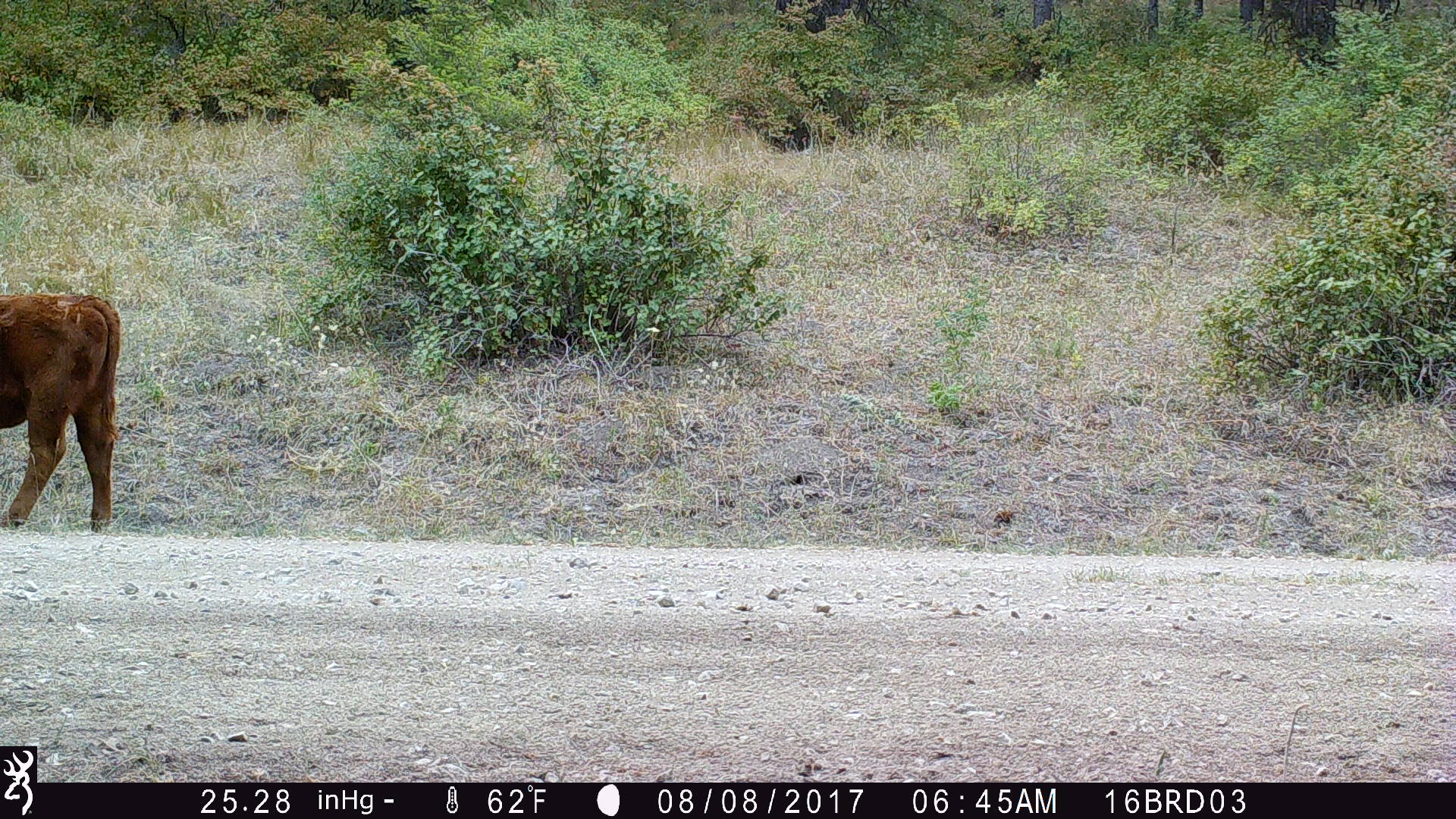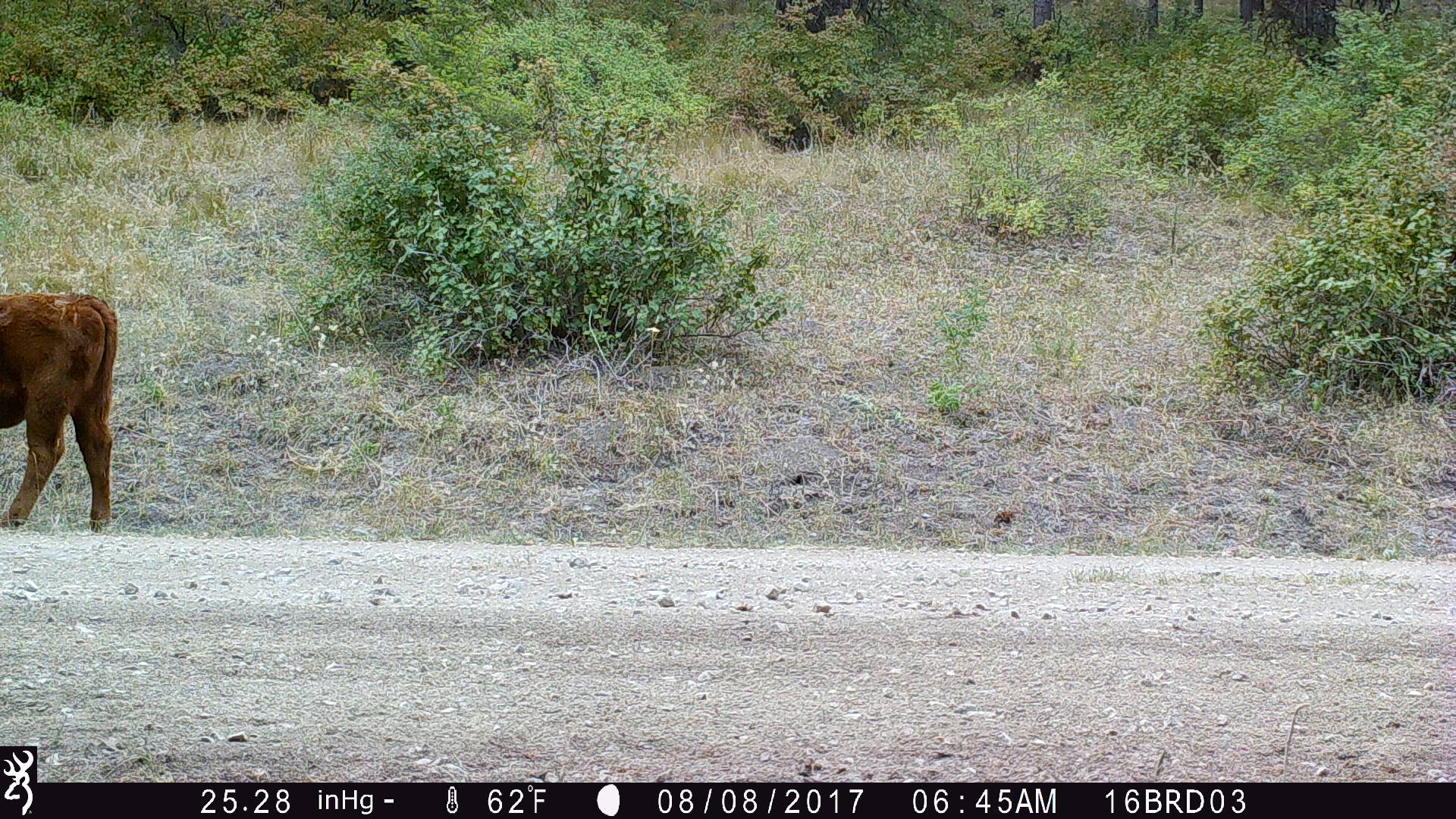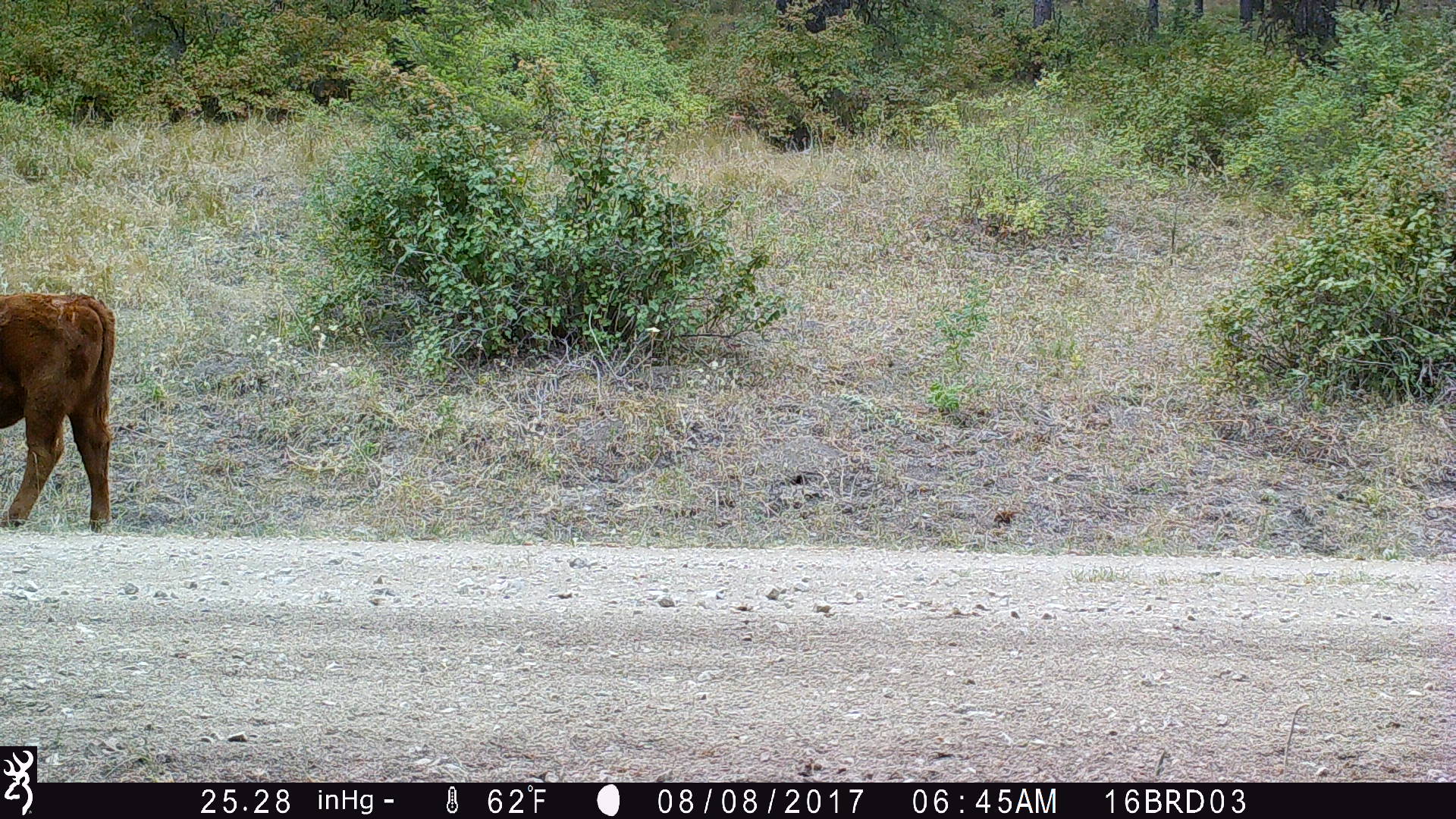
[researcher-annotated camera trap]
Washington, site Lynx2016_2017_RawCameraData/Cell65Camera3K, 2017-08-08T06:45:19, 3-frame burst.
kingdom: Animalia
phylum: Chordata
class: Mammalia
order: Artiodactyla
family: Bovidae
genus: Bos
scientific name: Bos taurus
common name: domestic cattle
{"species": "domestic cattle (Bos taurus)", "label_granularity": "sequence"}